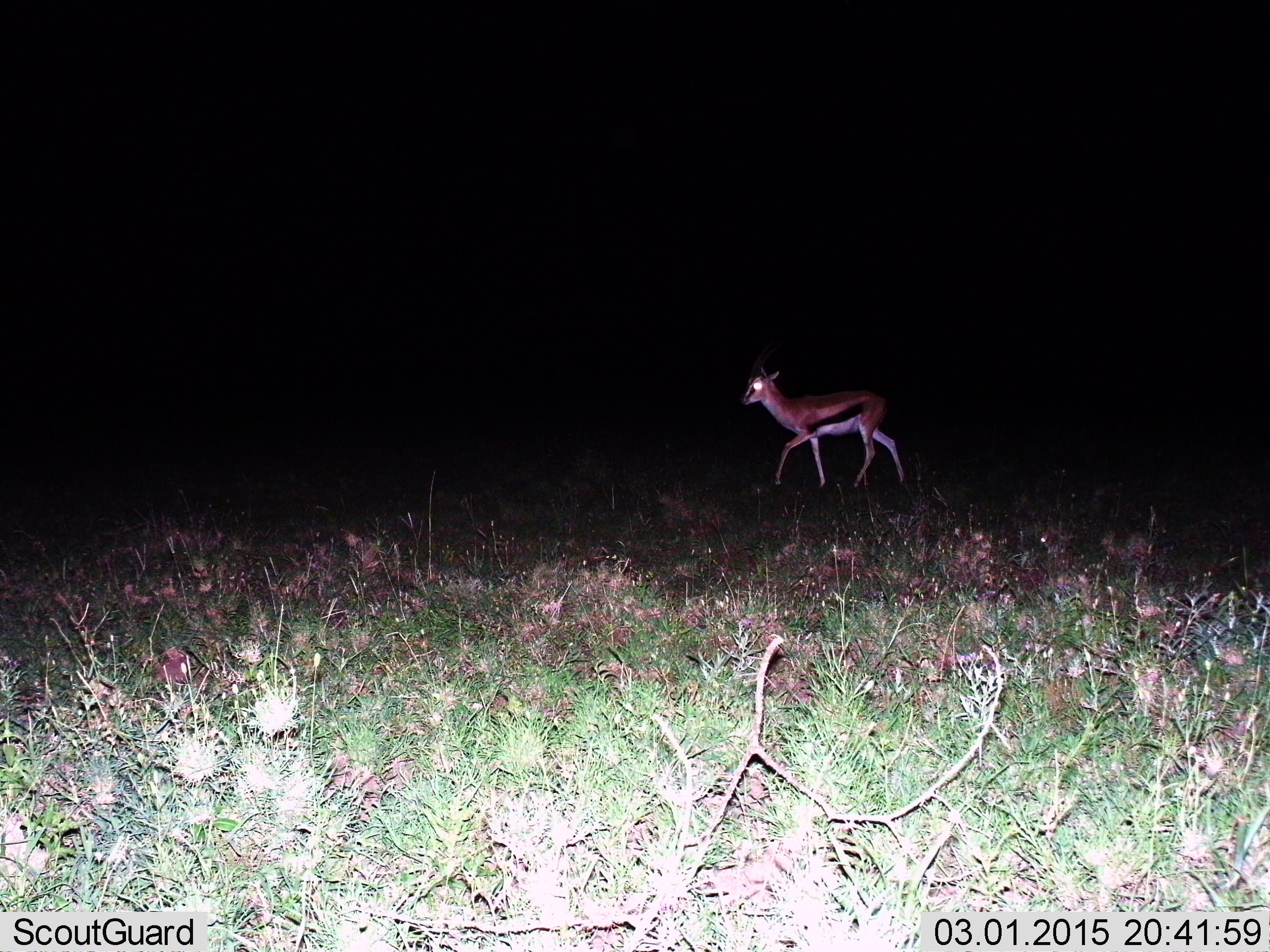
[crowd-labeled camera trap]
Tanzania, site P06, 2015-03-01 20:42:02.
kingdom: Animalia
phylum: Chordata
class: Mammalia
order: Artiodactyla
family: Bovidae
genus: Eudorcas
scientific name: Eudorcas thomsonii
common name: thomson's gazelle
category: gazellethomsons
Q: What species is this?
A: Gazellethomsons (thomson's gazelle) (Eudorcas thomsonii).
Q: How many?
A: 1.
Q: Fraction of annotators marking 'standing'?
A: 0%.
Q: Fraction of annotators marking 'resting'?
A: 0%.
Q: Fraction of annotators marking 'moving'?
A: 100%.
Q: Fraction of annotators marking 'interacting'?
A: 0%.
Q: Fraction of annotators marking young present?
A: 20%.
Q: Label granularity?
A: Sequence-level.